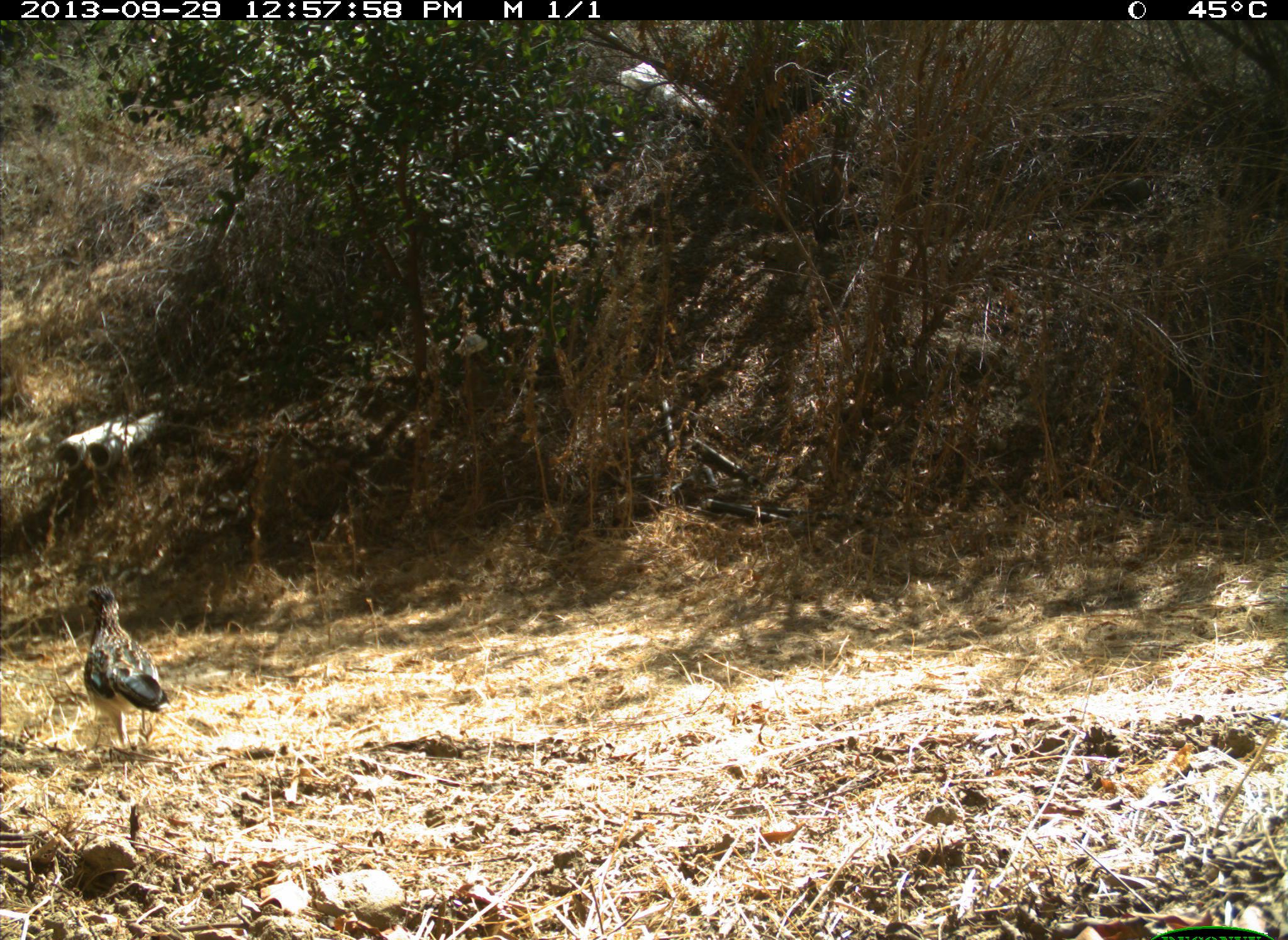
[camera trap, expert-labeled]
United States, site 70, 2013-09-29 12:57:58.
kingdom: Animalia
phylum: Chordata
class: Aves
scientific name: Aves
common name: bird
Bird (Aves).